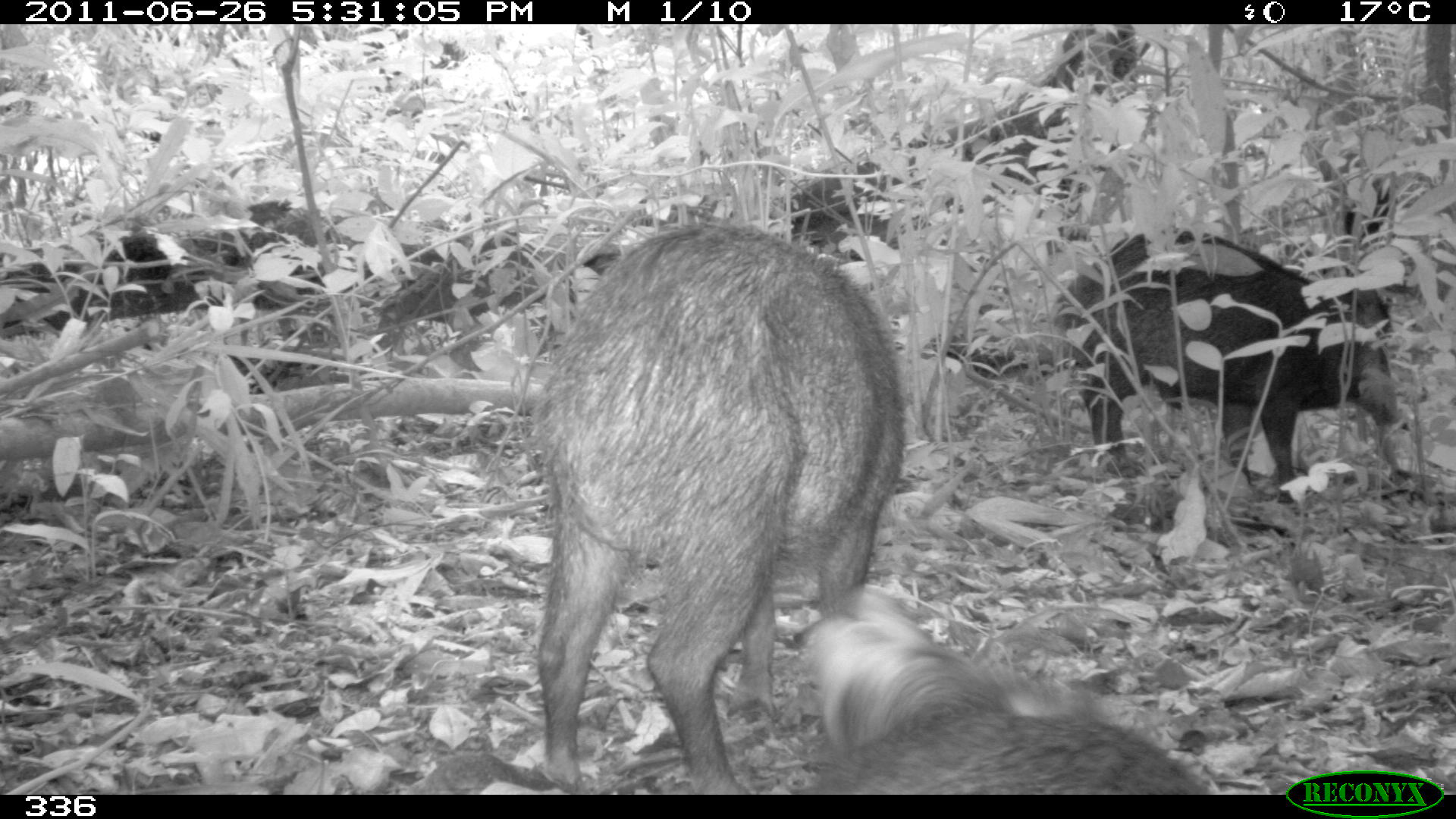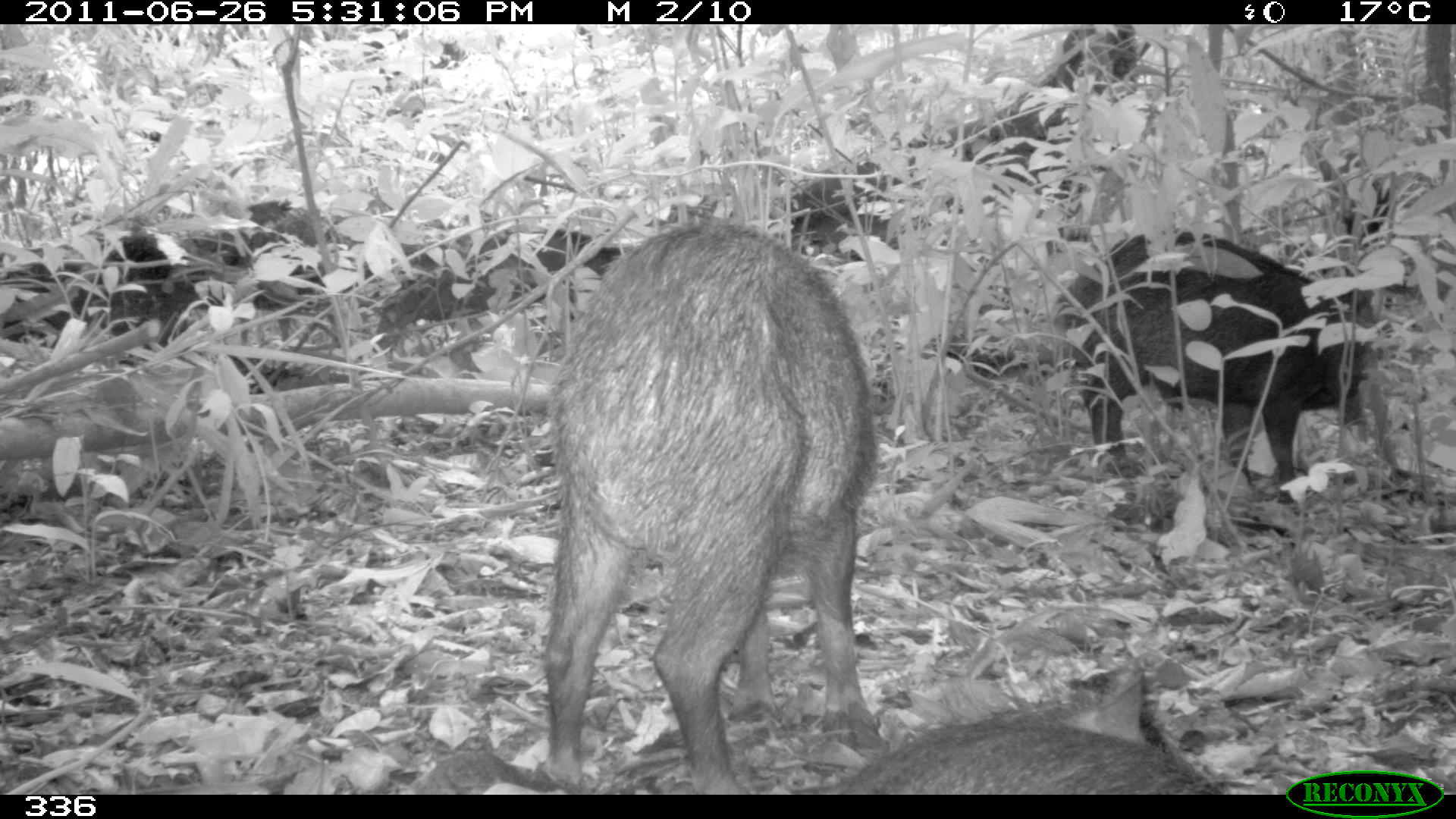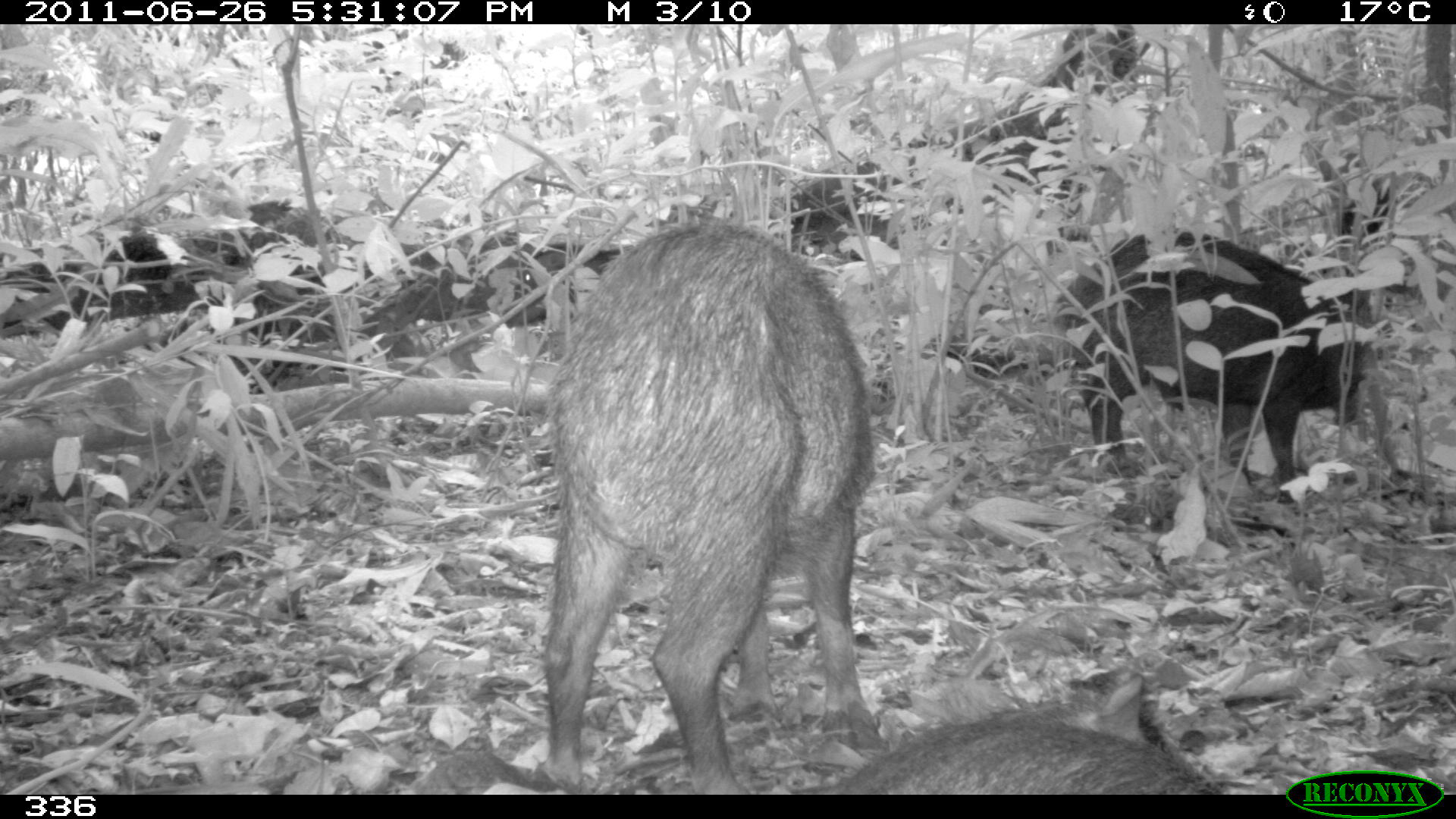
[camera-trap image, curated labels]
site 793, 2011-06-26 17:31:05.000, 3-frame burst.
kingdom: Animalia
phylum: Chordata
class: Mammalia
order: Artiodactyla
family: Tayassuidae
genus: Tayassu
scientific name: Tayassu pecari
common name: white-lipped peccary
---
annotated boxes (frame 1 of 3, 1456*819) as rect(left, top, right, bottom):
tayassu pecari: rect(534, 221, 904, 794); rect(1054, 227, 1397, 493); rect(787, 585, 1214, 796)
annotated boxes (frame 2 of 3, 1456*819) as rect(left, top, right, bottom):
tayassu pecari: rect(534, 221, 876, 794); rect(1054, 227, 1397, 493); rect(825, 667, 1214, 796)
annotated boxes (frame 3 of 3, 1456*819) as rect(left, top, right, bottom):
tayassu pecari: rect(542, 221, 876, 794); rect(1054, 227, 1370, 499); rect(825, 674, 1214, 796)